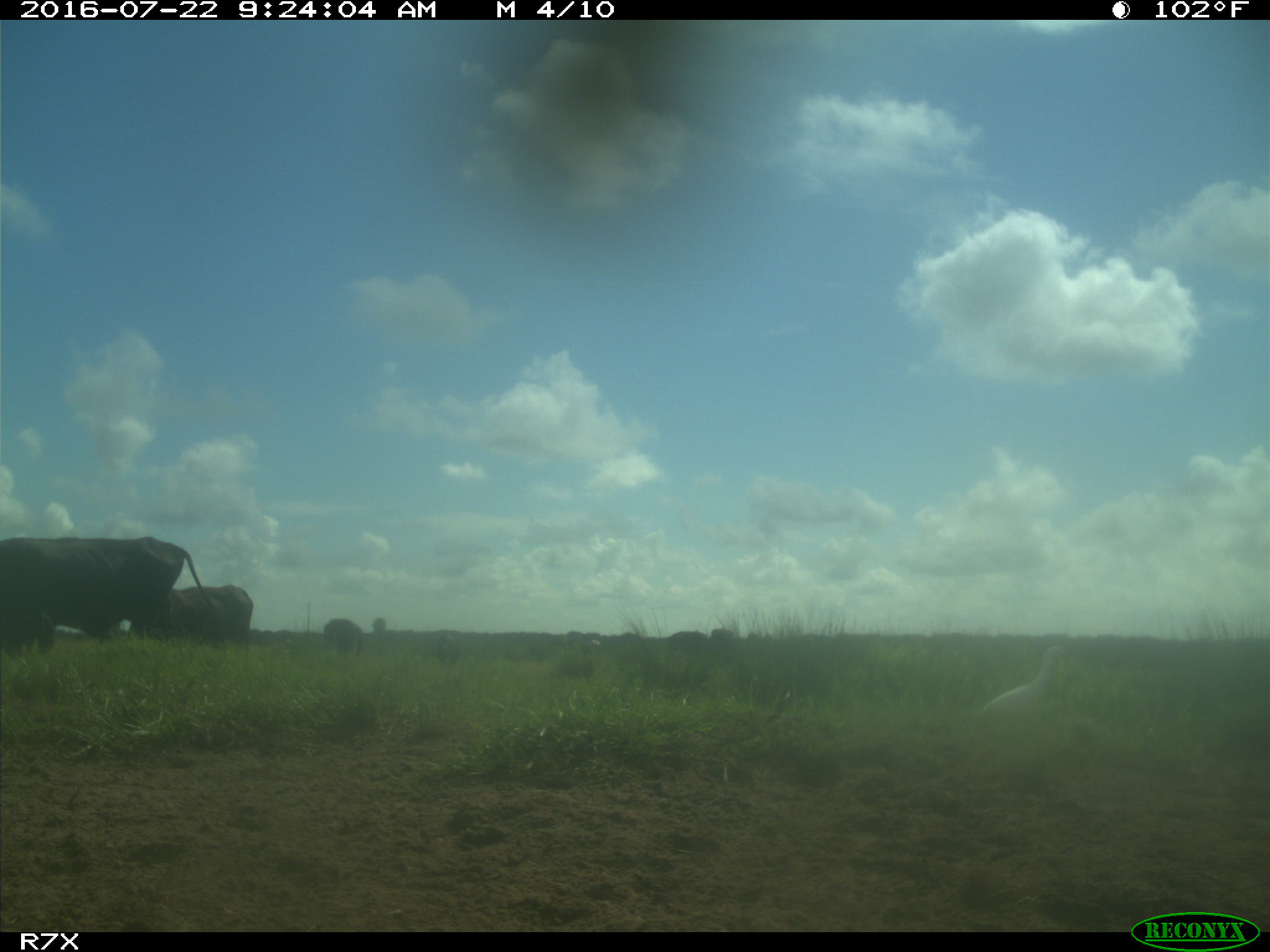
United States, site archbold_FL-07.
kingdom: Animalia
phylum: Chordata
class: Mammalia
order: Artiodactyla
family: Bovidae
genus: Bos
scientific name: Bos taurus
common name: domestic cow